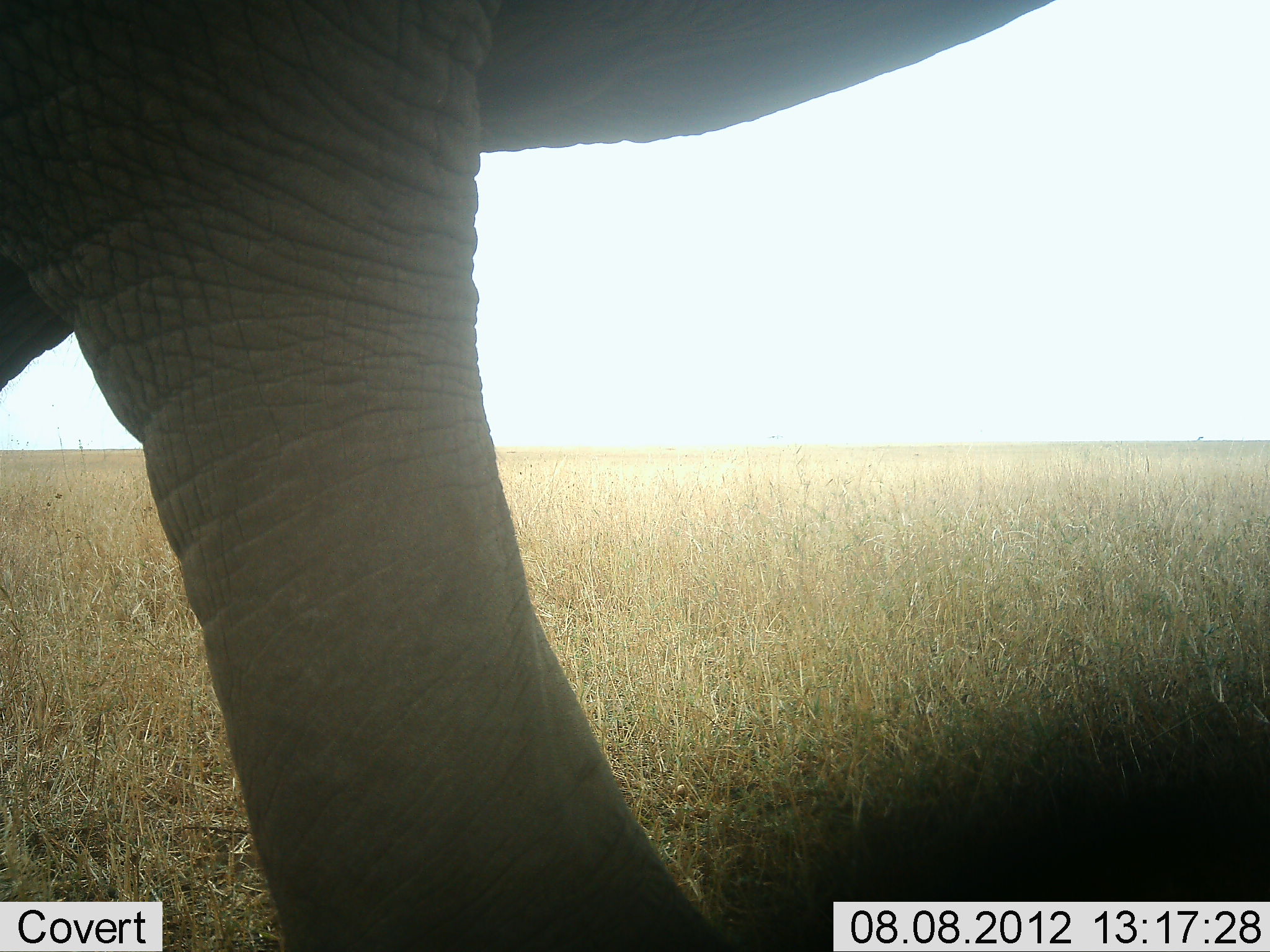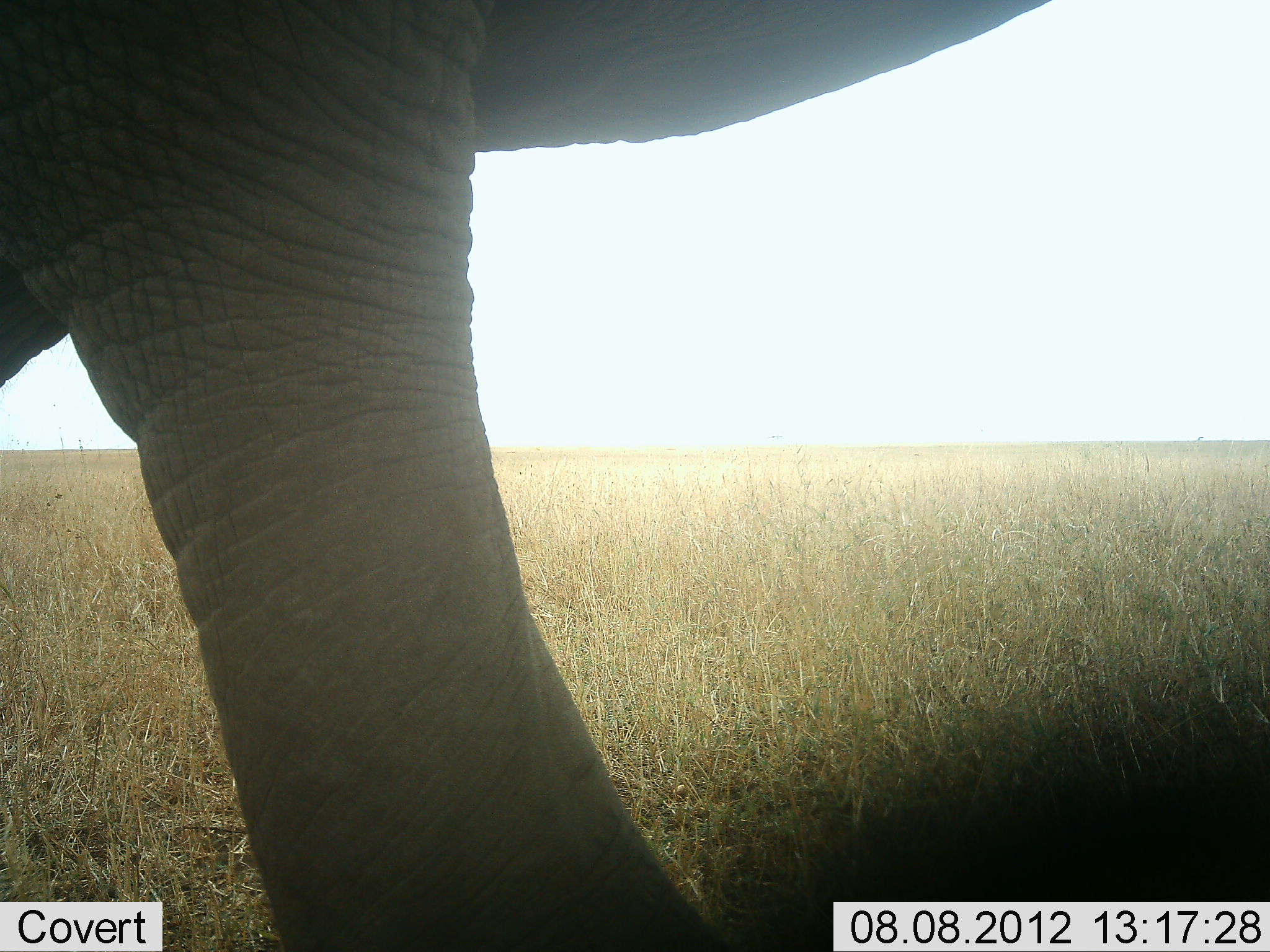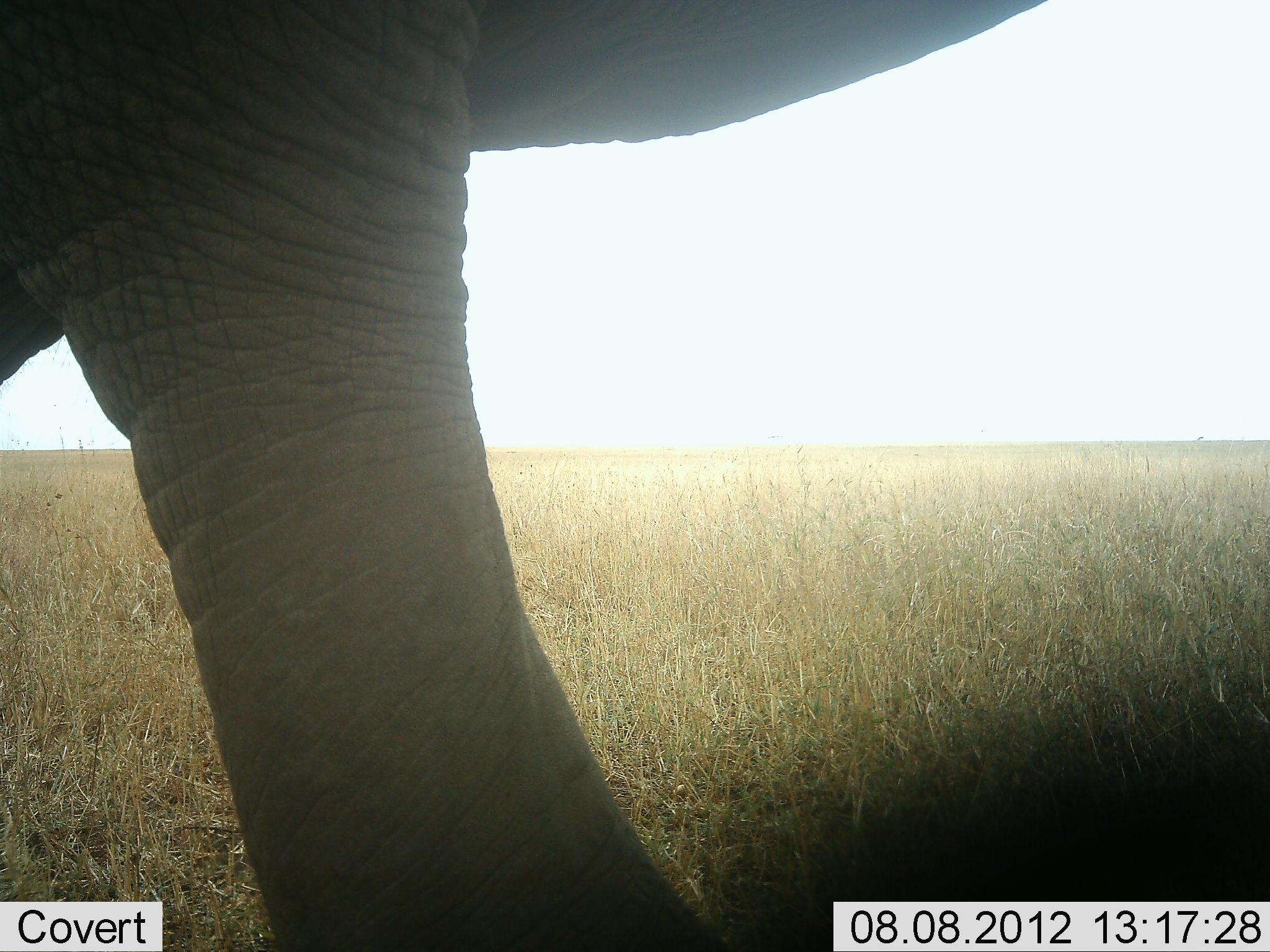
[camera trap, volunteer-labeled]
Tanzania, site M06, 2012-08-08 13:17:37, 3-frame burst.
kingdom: Animalia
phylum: Chordata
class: Mammalia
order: Proboscidea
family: Elephantidae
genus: Loxodonta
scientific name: Loxodonta africana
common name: african bush elephant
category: elephant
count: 1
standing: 100%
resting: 0%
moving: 0%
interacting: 0%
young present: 0%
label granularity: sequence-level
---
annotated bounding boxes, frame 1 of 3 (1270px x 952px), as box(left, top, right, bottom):
animal: box(1, 1, 1058, 952)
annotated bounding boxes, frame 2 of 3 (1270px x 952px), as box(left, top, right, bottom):
animal: box(1, 1, 1058, 952)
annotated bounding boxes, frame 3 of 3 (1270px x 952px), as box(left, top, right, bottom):
animal: box(1, 1, 1058, 952)